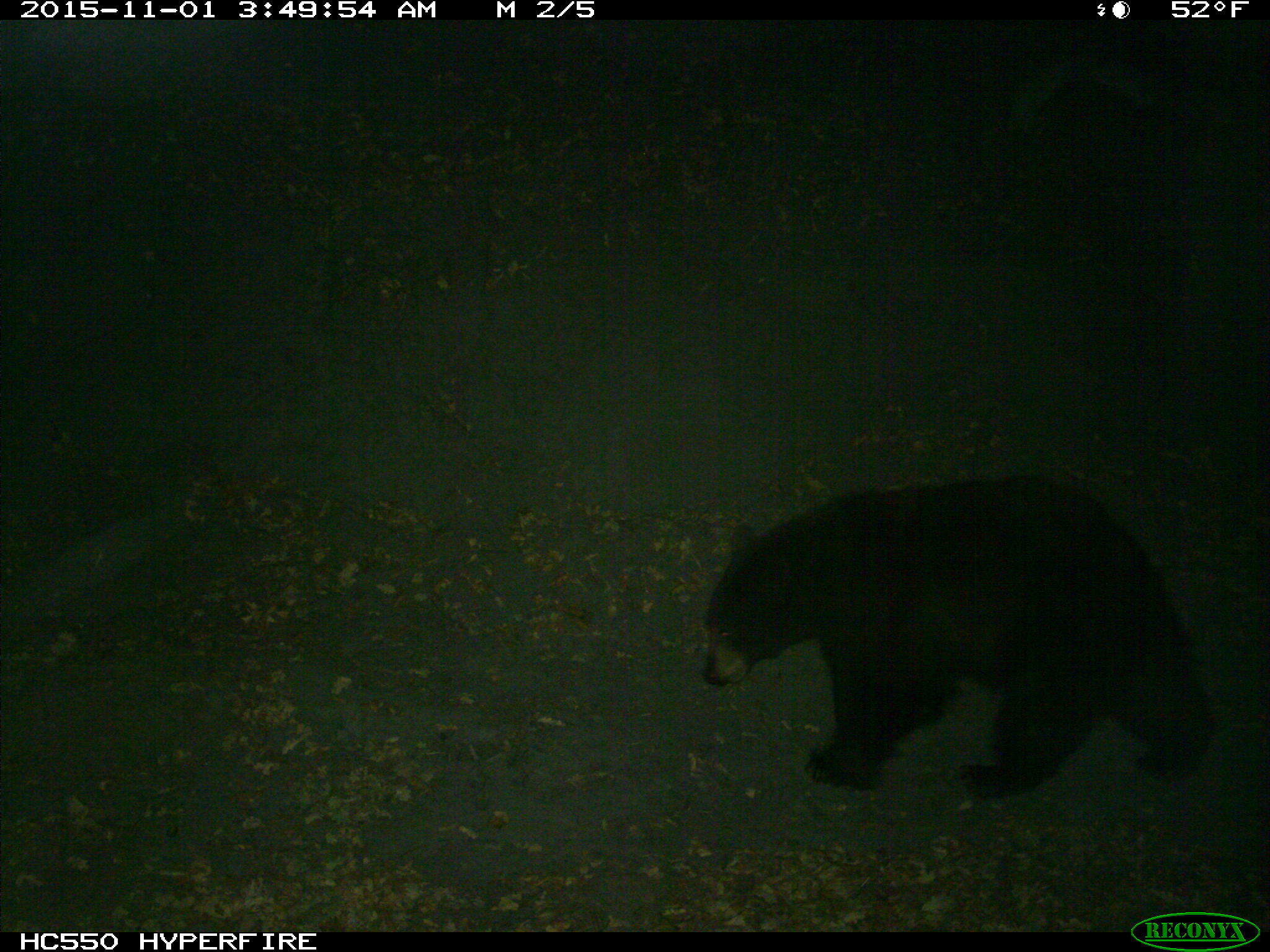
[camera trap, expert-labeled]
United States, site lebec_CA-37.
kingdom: Animalia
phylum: Chordata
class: Mammalia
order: Carnivora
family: Ursidae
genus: Ursus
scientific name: Ursus americanus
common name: american black bear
Ursus americanus (american black bear).